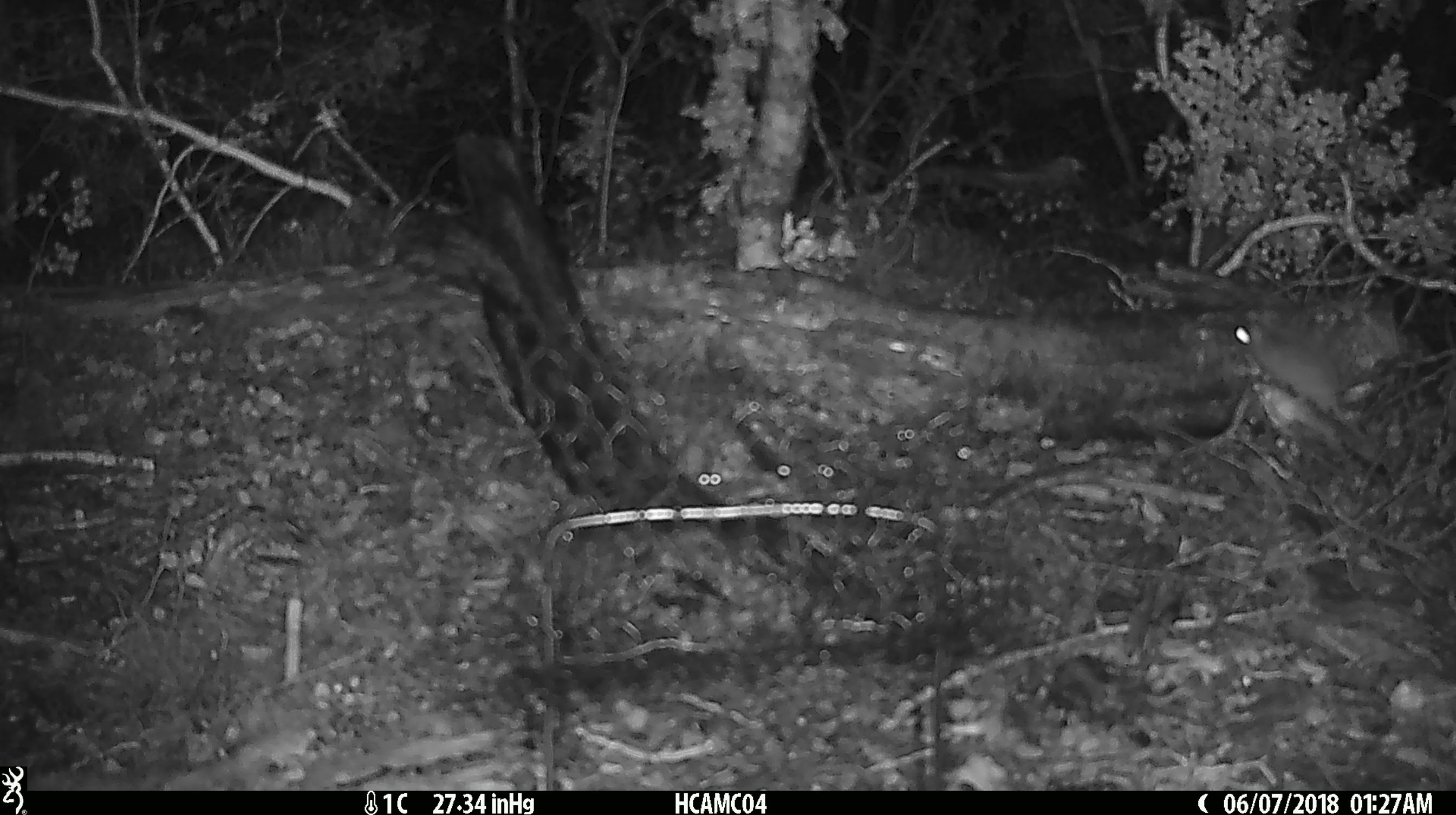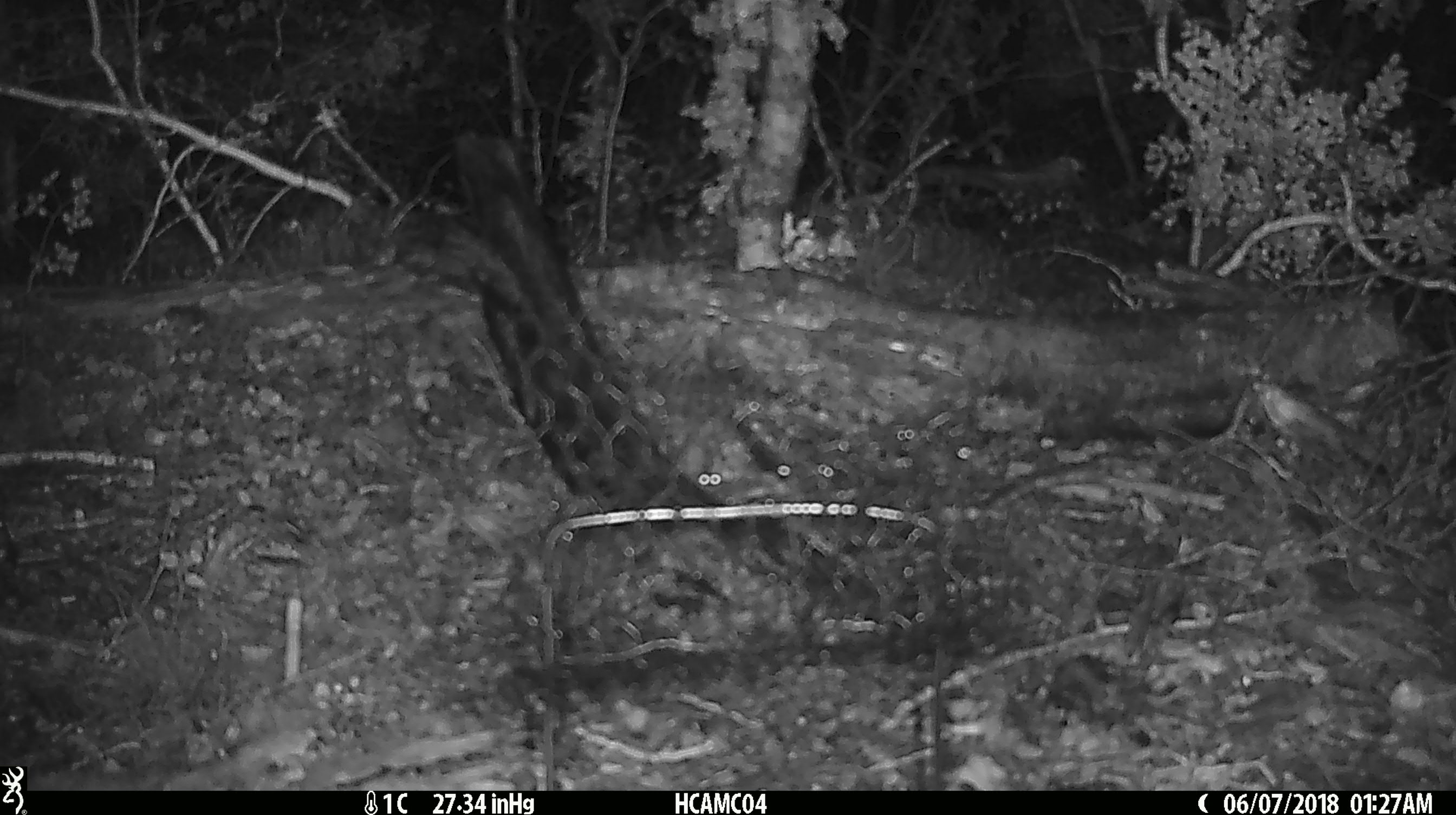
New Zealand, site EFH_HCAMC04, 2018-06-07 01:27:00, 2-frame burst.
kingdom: Animalia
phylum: Chordata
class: Mammalia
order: Rodentia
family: Muridae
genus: Mus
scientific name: Mus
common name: mouse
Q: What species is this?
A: Mouse (Mus).